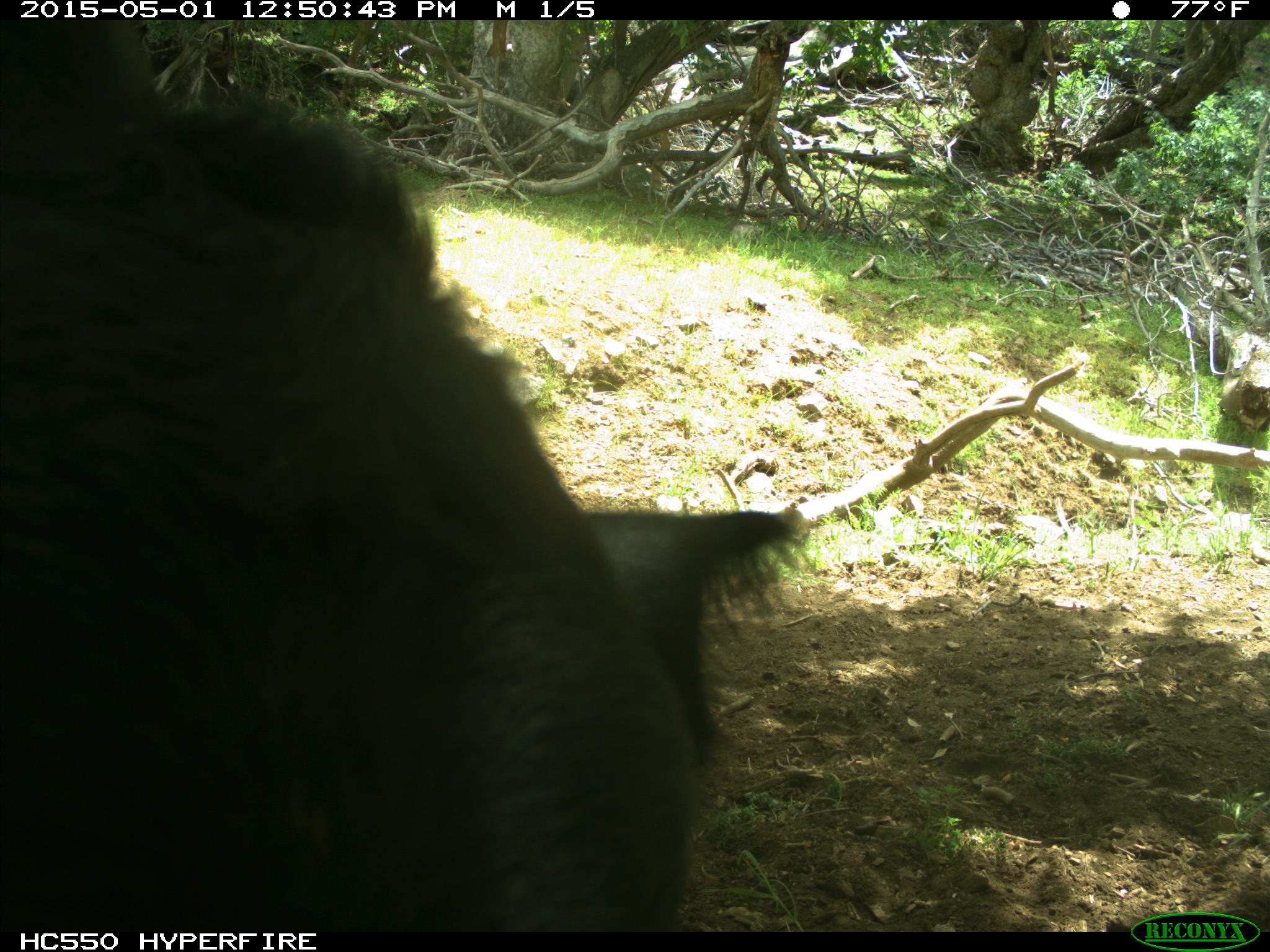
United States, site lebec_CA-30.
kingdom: Animalia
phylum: Chordata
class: Mammalia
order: Artiodactyla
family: Bovidae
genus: Bos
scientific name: Bos taurus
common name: domestic cow